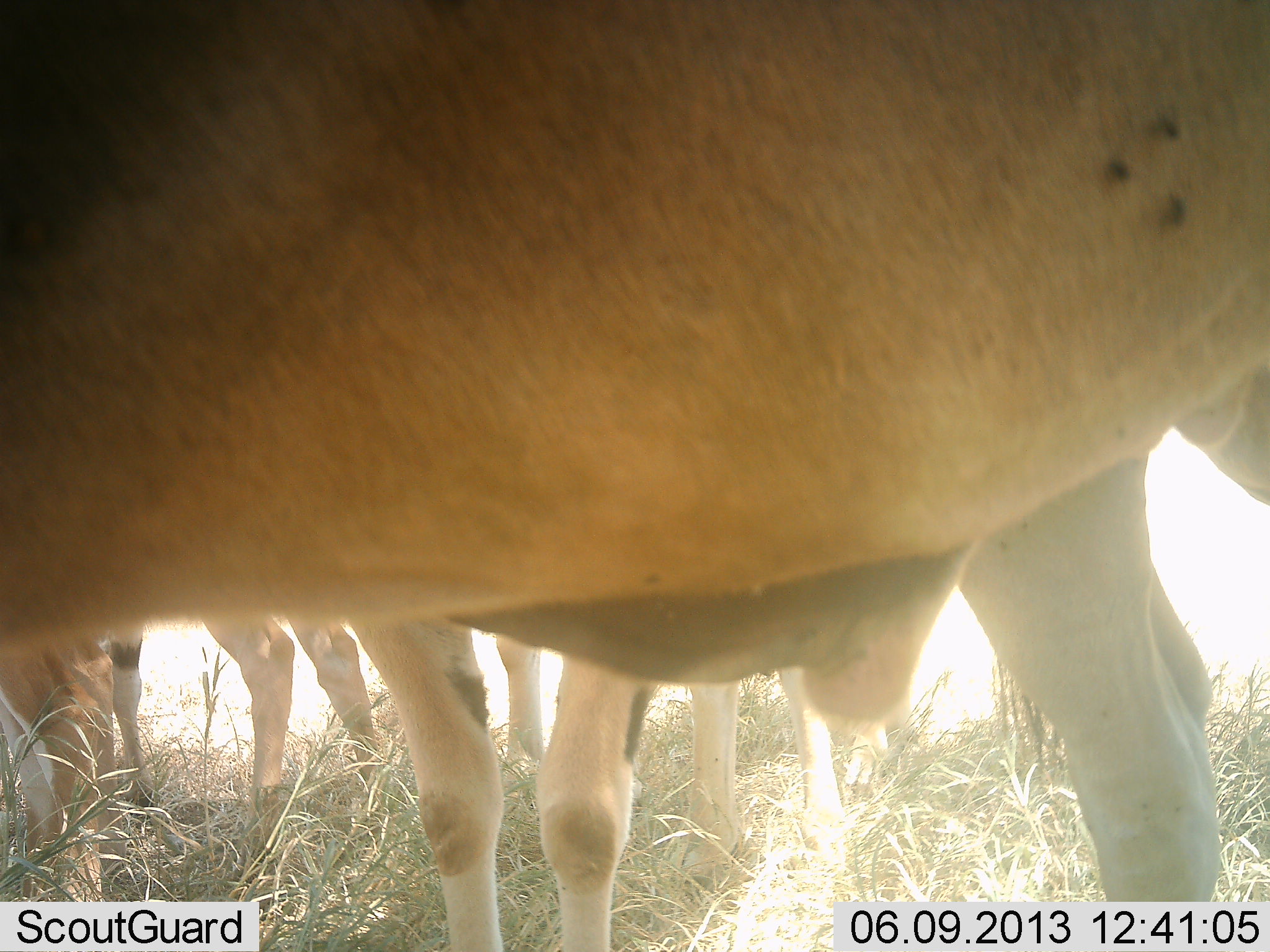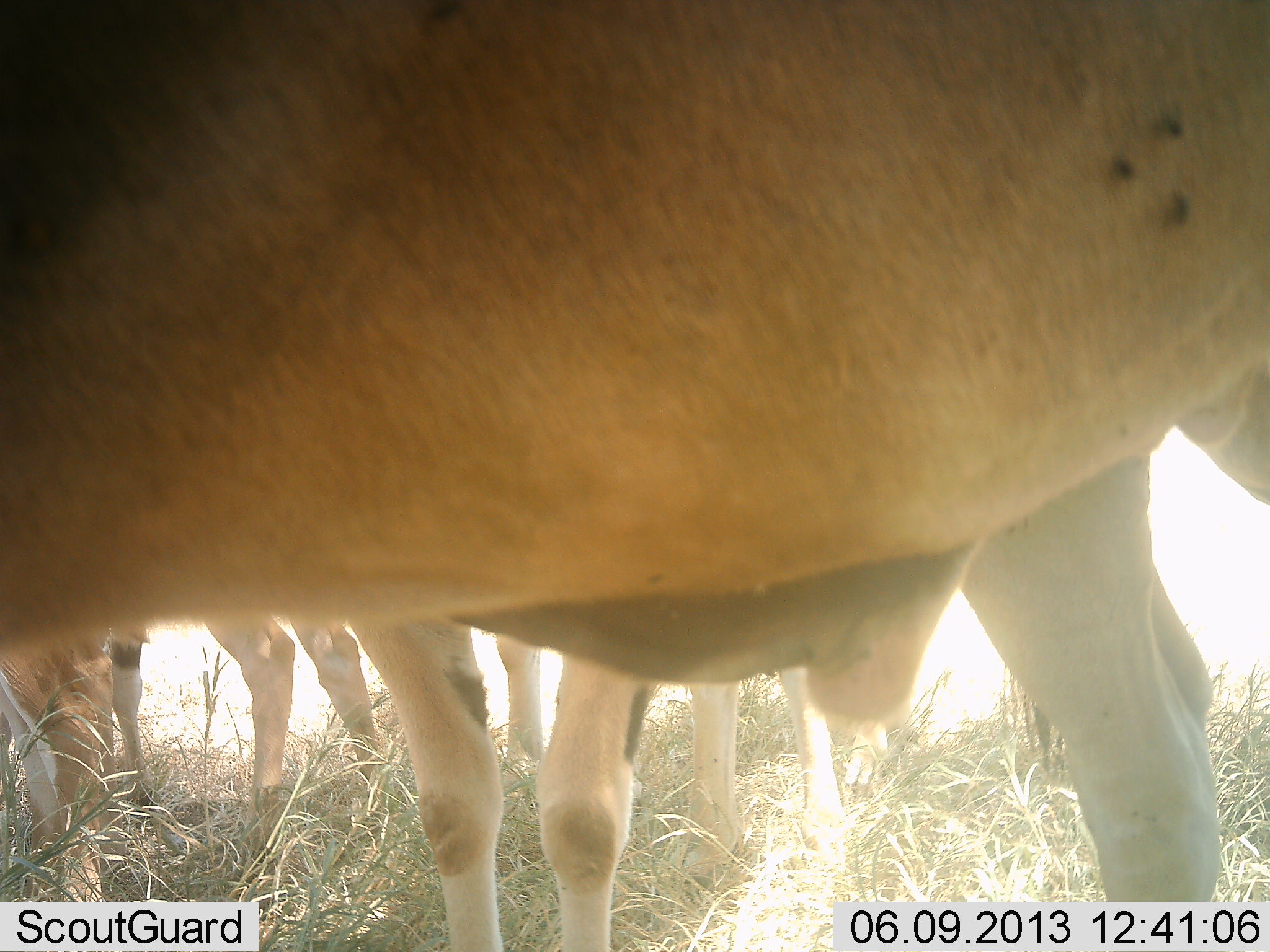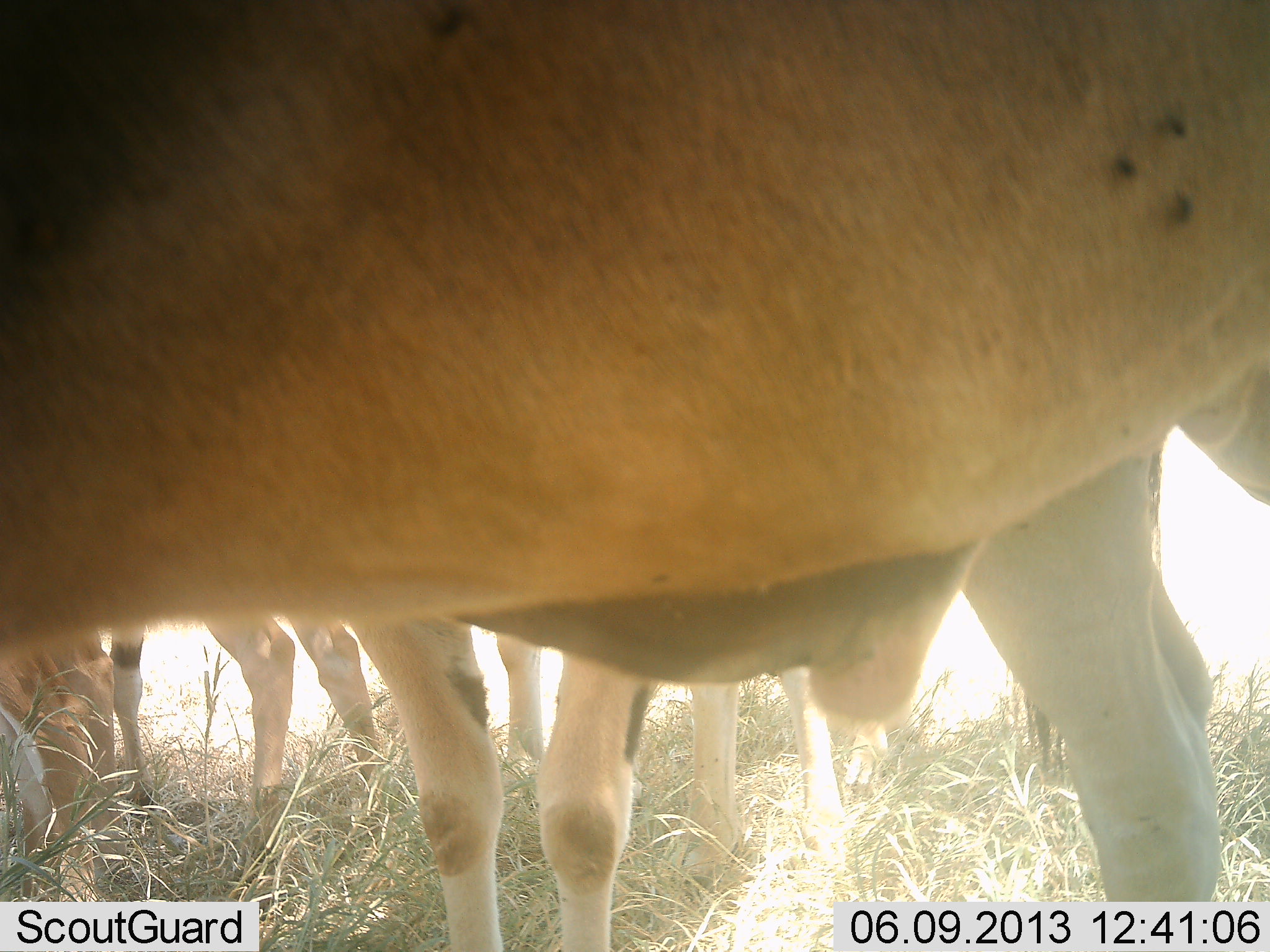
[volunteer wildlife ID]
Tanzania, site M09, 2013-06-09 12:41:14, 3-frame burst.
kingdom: Animalia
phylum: Chordata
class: Mammalia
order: Artiodactyla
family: Bovidae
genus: Tragelaphus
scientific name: Tragelaphus oryx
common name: eland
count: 5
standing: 100%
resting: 0%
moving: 0%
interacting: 8%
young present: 8%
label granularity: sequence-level